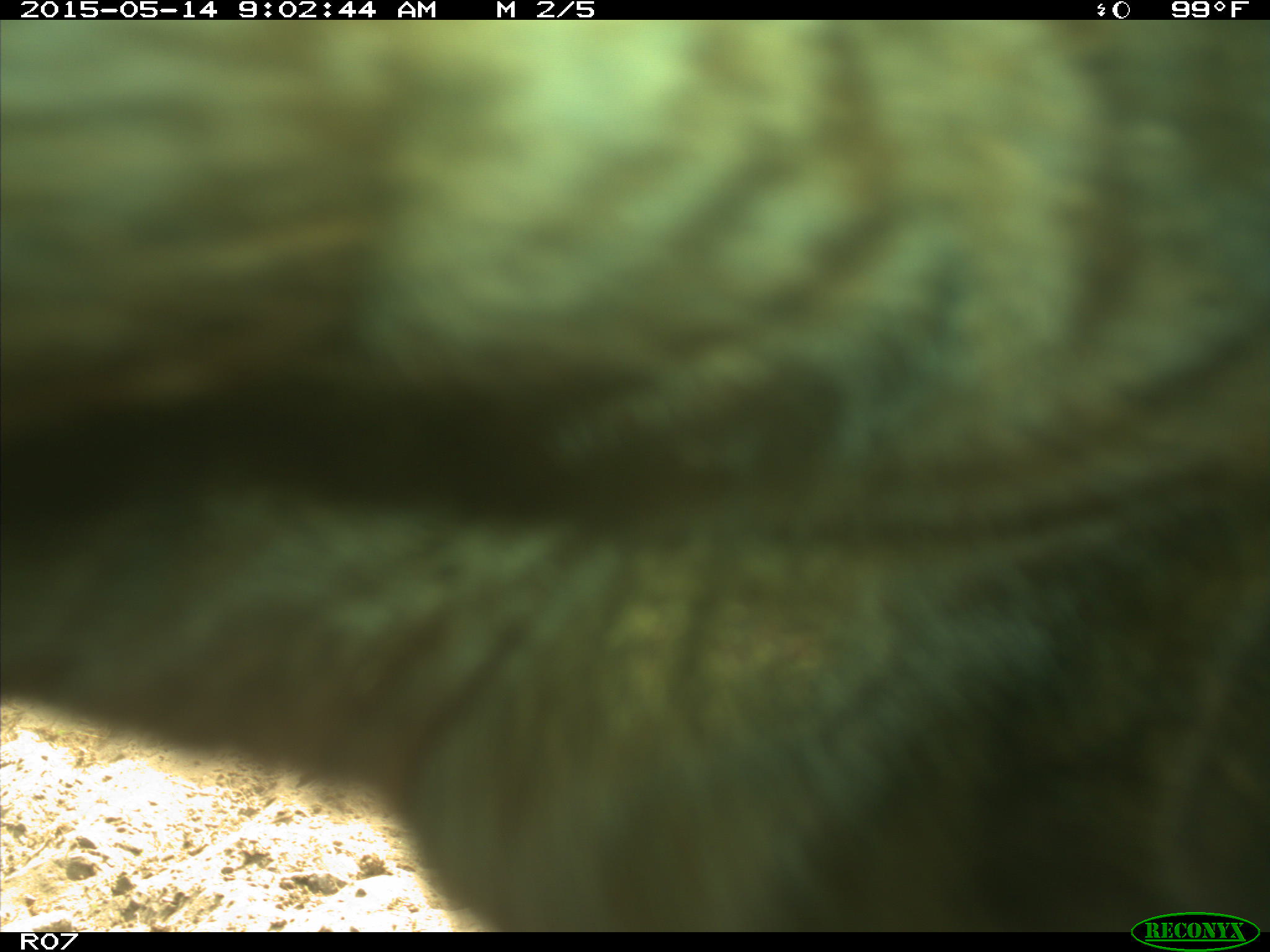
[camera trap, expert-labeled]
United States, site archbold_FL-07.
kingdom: Animalia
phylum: Chordata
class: Mammalia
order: Artiodactyla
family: Bovidae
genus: Bos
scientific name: Bos taurus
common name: domestic cow